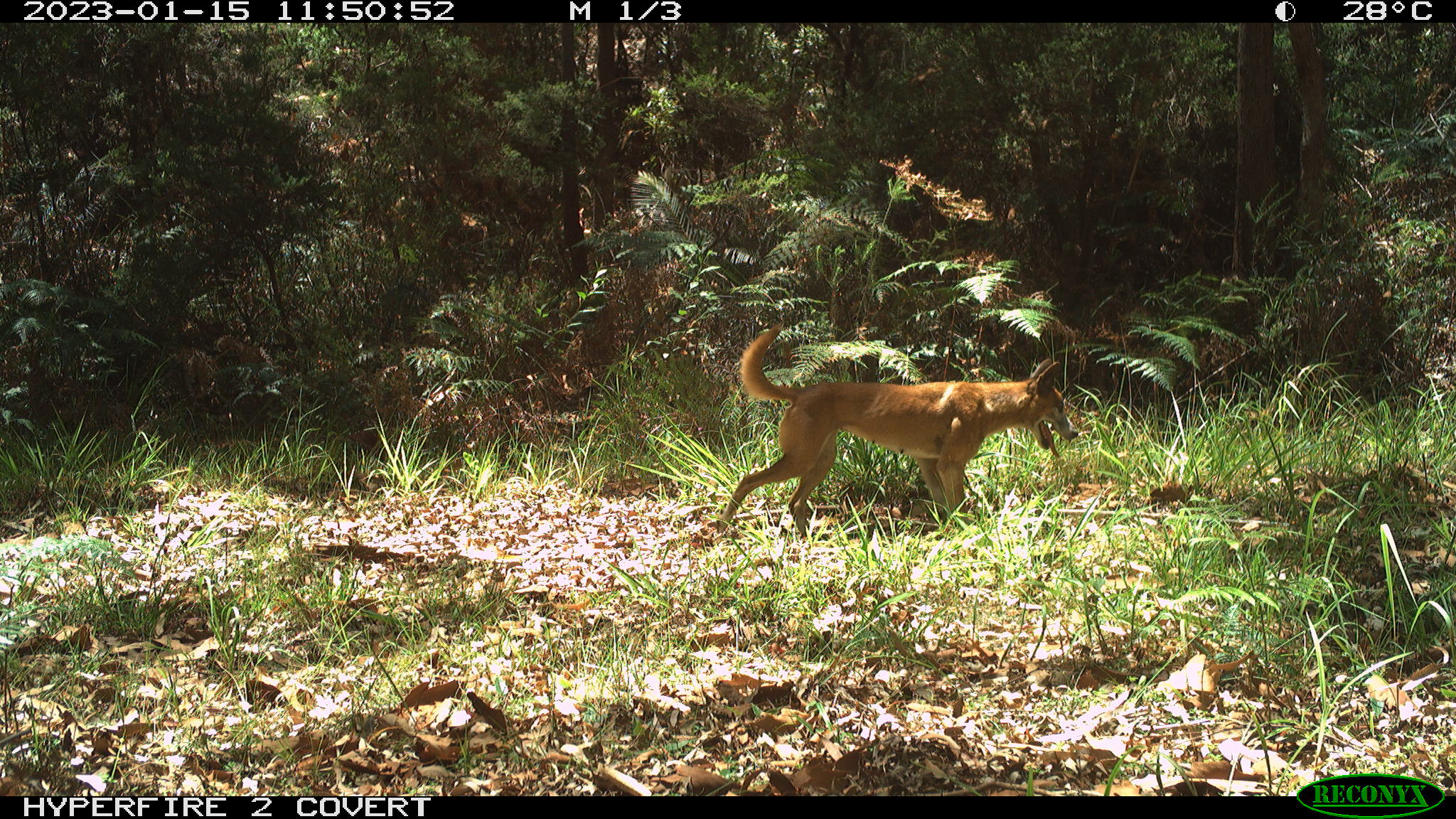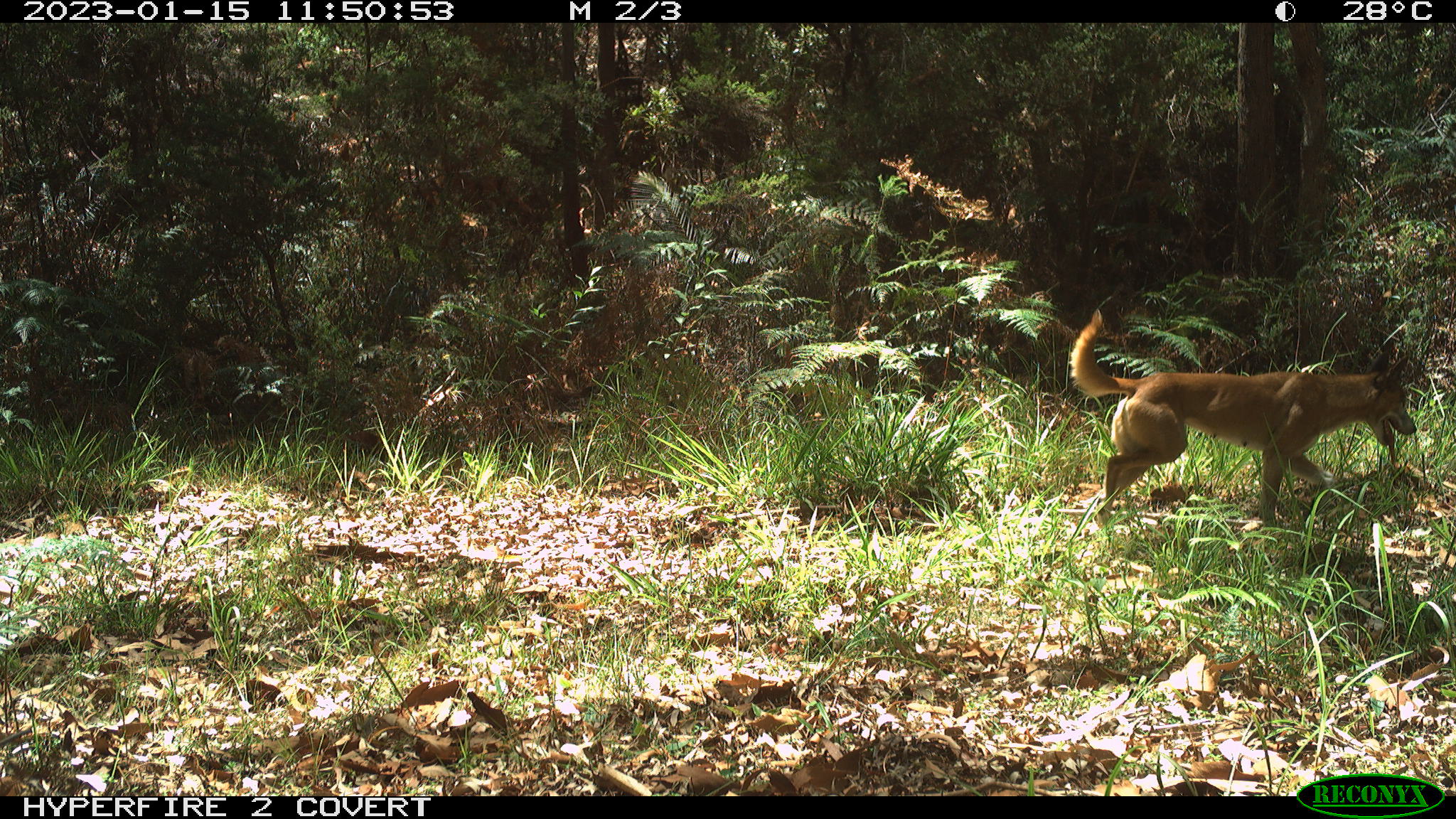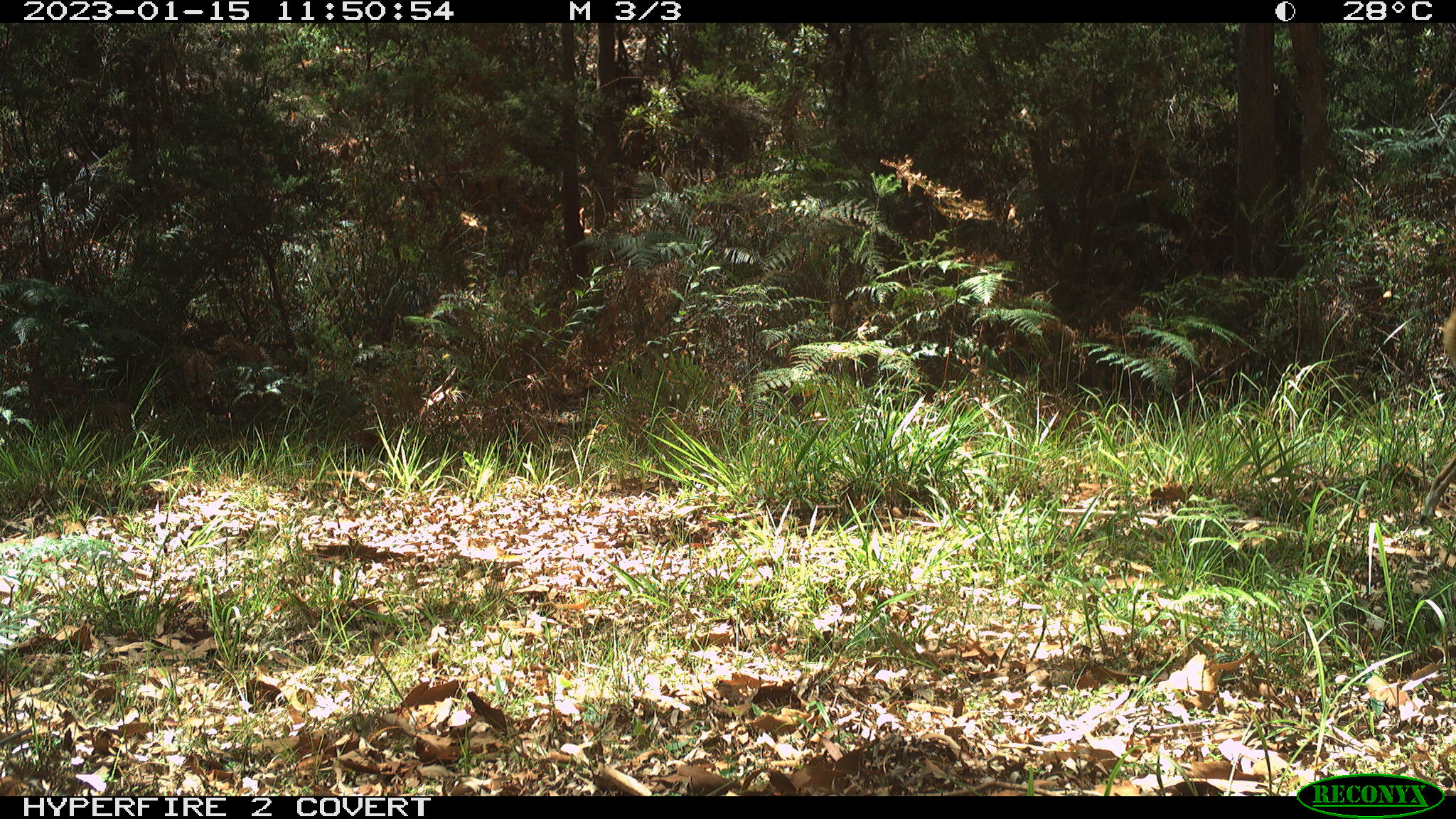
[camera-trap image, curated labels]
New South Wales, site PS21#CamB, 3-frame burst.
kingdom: Animalia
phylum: Chordata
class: Mammalia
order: Carnivora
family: Canidae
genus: Canis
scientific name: Canis familiaris dingo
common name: dingo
Dingo (Canis familiaris dingo).